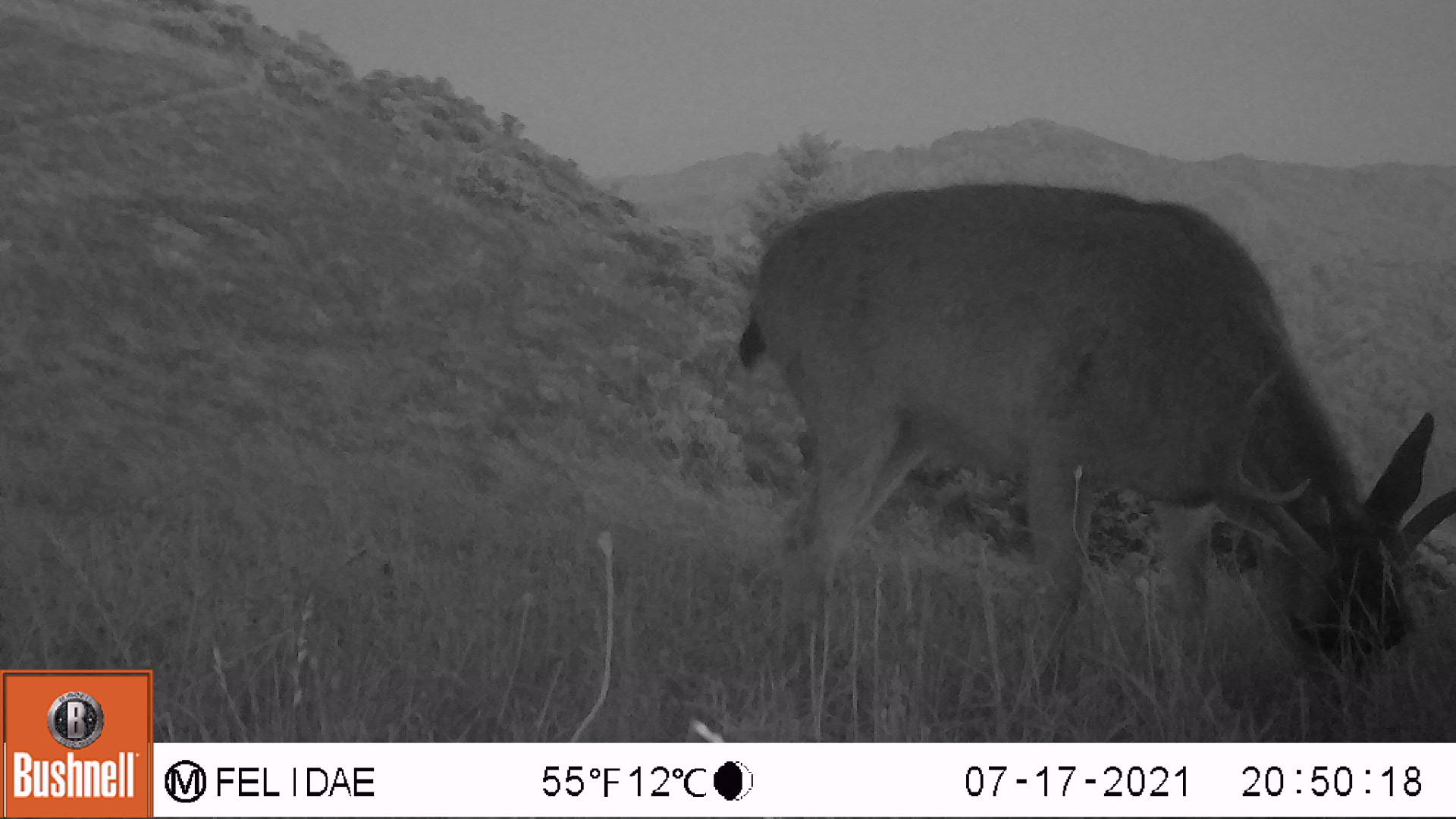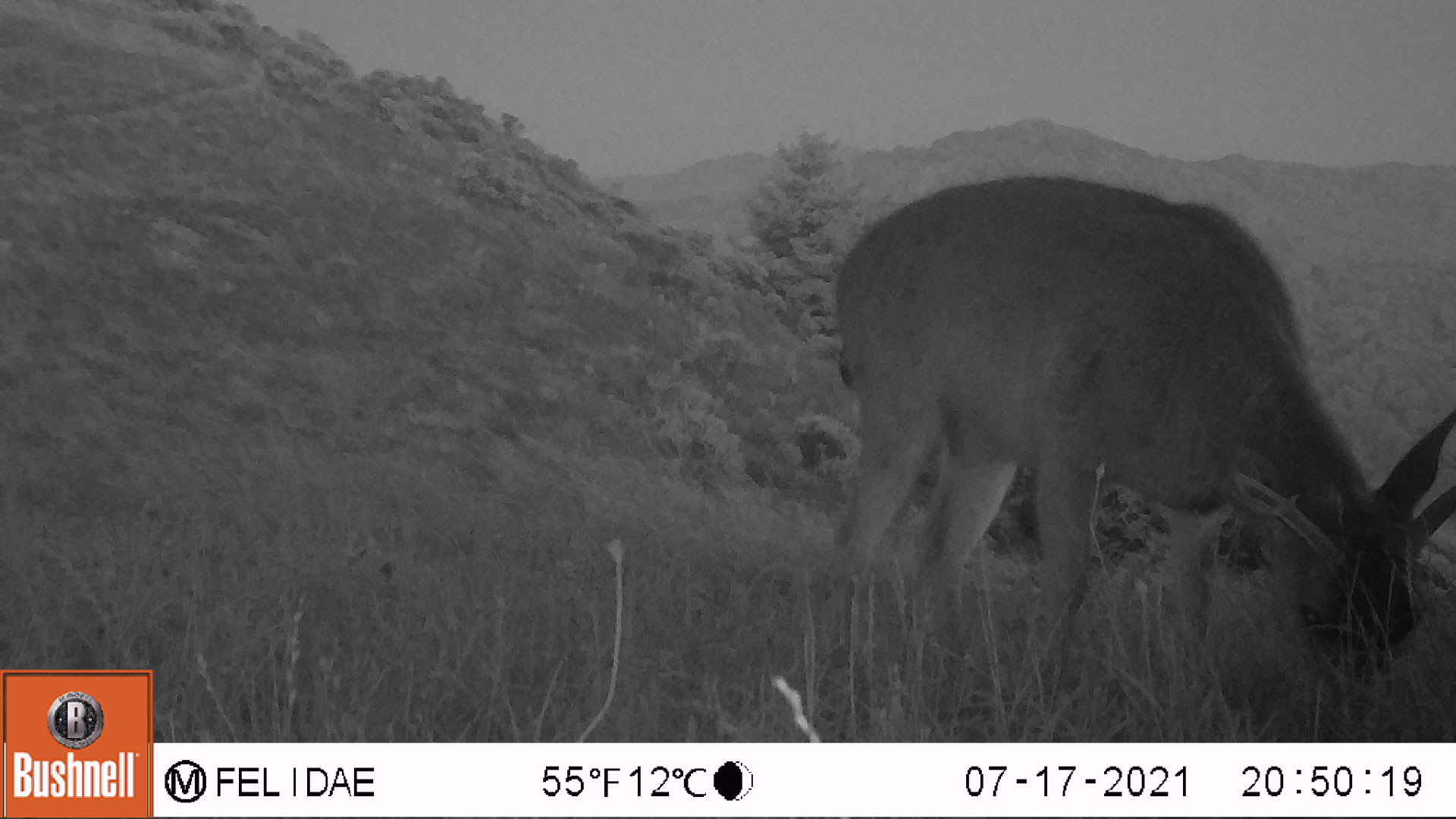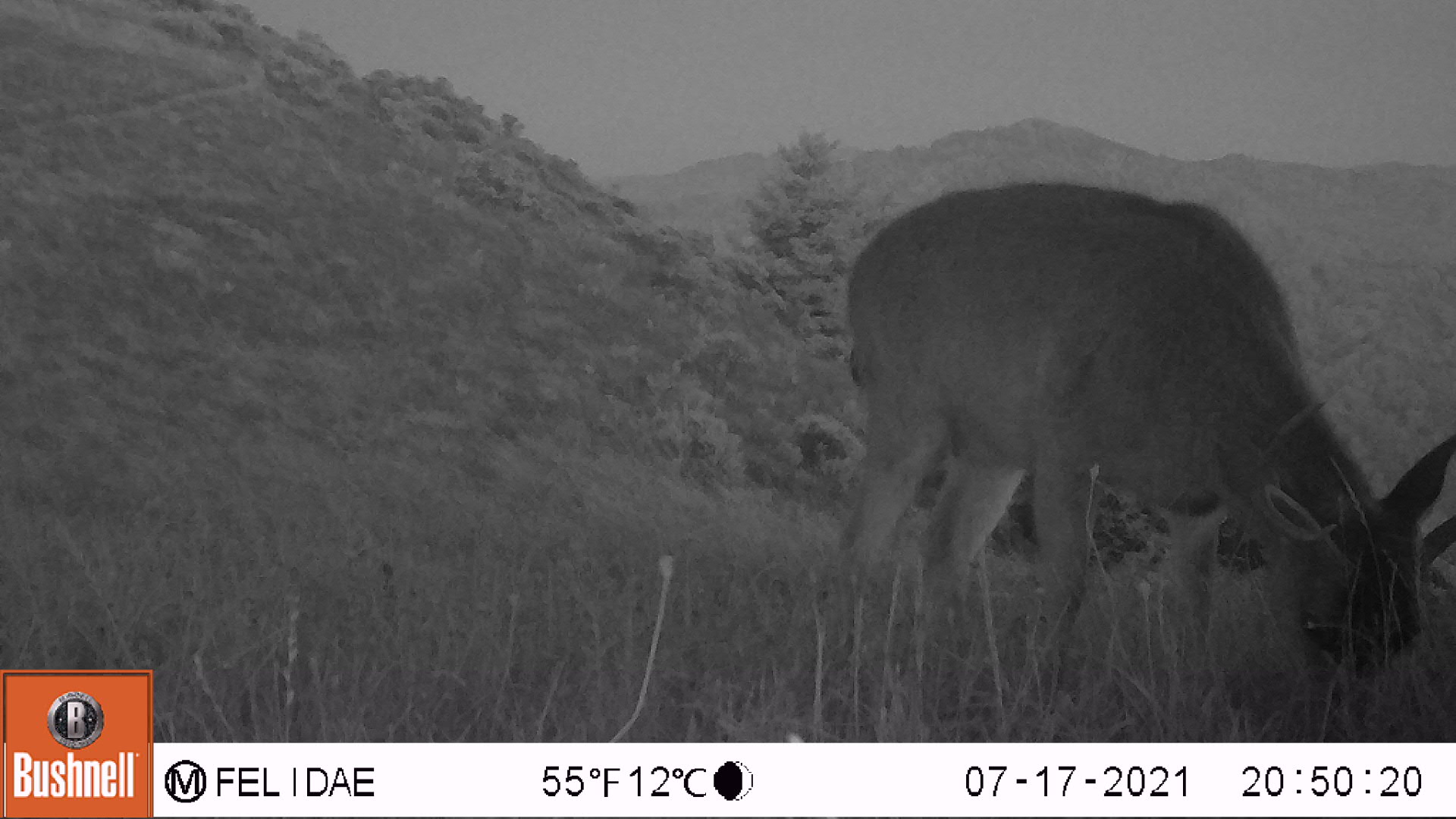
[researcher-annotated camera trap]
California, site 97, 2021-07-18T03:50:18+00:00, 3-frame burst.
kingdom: Animalia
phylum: Chordata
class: Mammalia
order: Artiodactyla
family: Cervidae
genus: Odocoileus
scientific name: Odocoileus hemionus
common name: mule deer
Mule deer (Odocoileus hemionus).